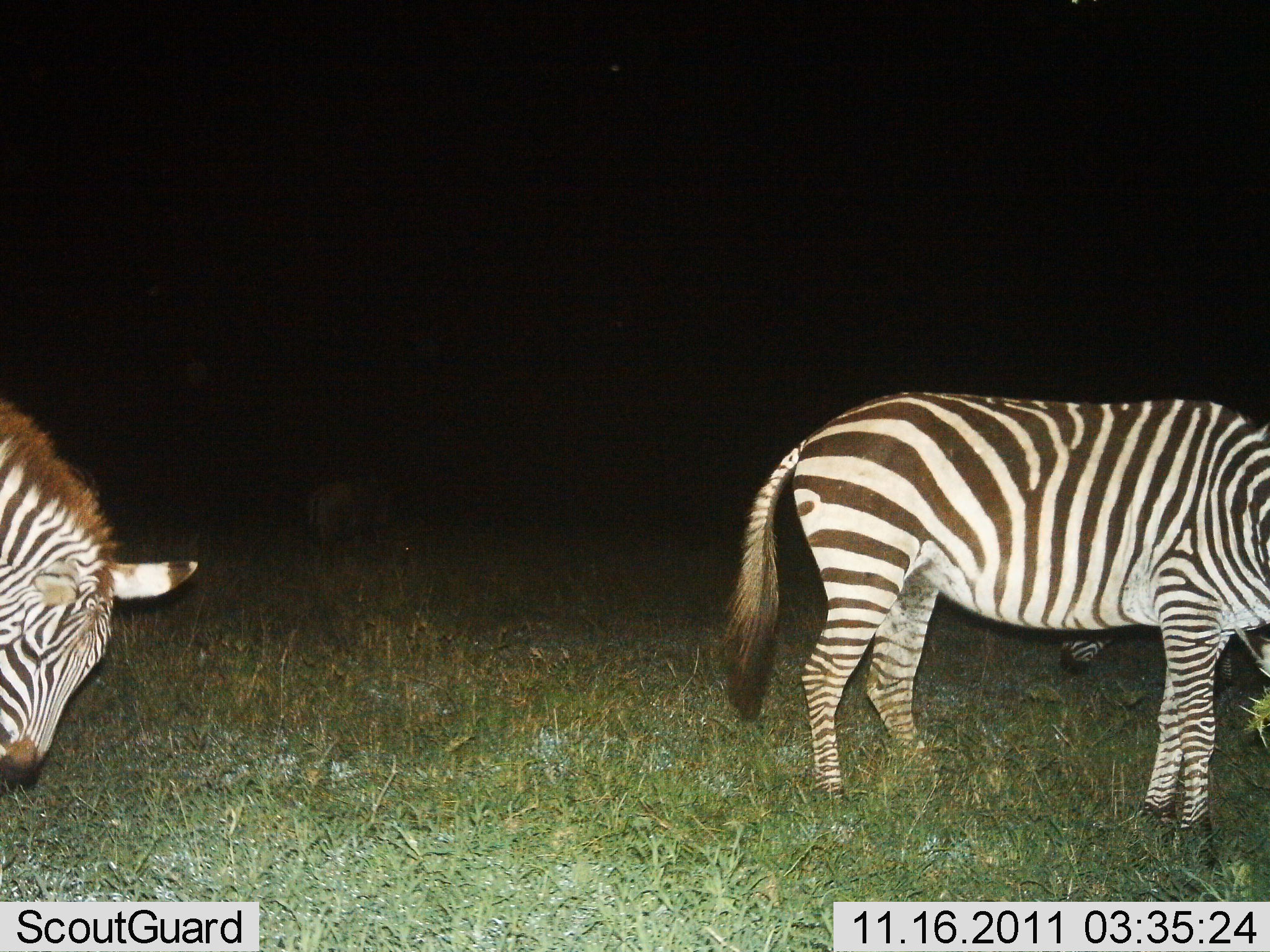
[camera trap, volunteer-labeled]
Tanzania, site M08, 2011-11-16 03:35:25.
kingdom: Animalia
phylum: Chordata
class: Mammalia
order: Perissodactyla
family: Equidae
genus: Equus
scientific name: Equus quagga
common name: plains zebra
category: zebra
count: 3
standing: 42%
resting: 0%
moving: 8%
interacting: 0%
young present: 0%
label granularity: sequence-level